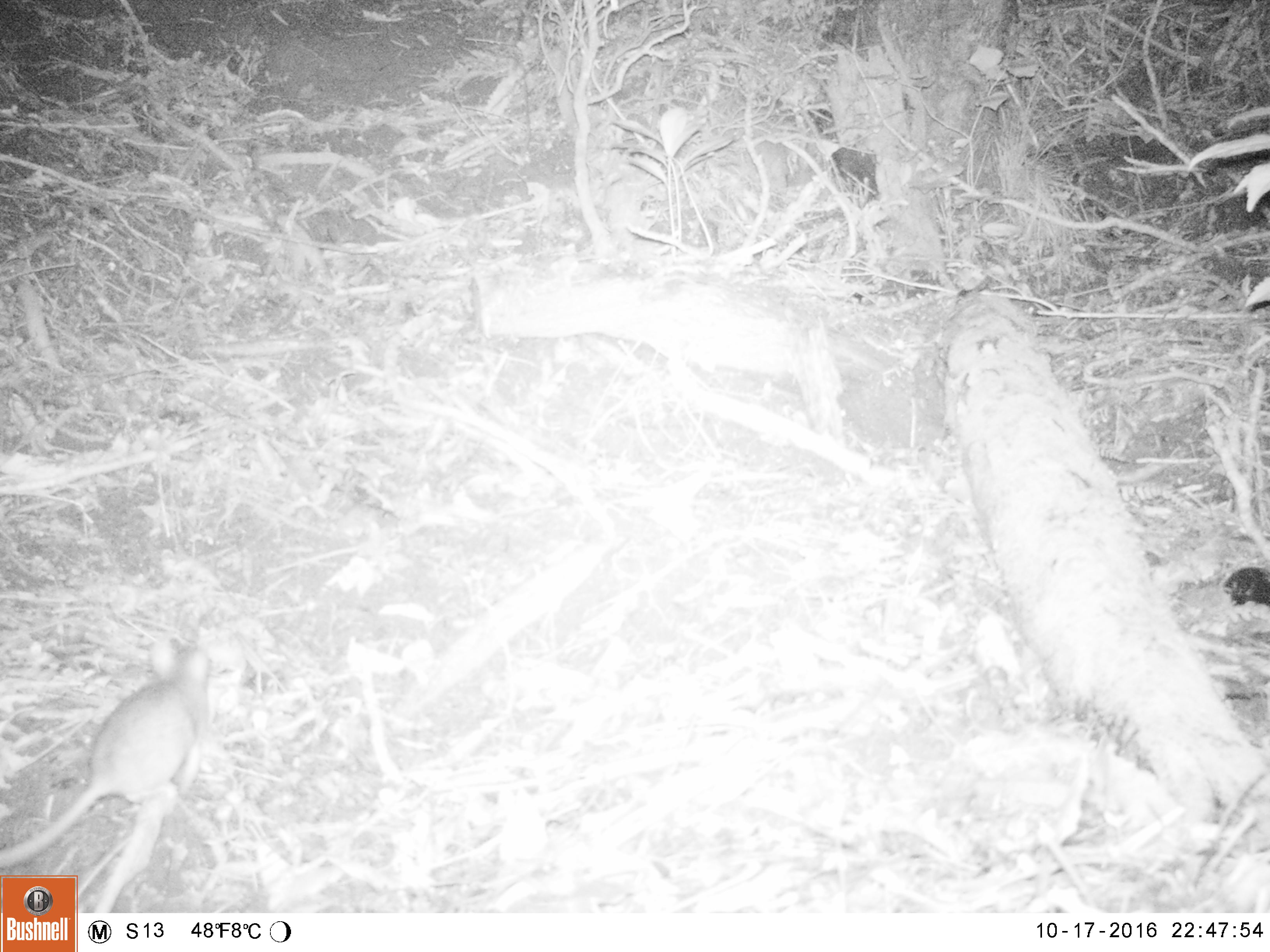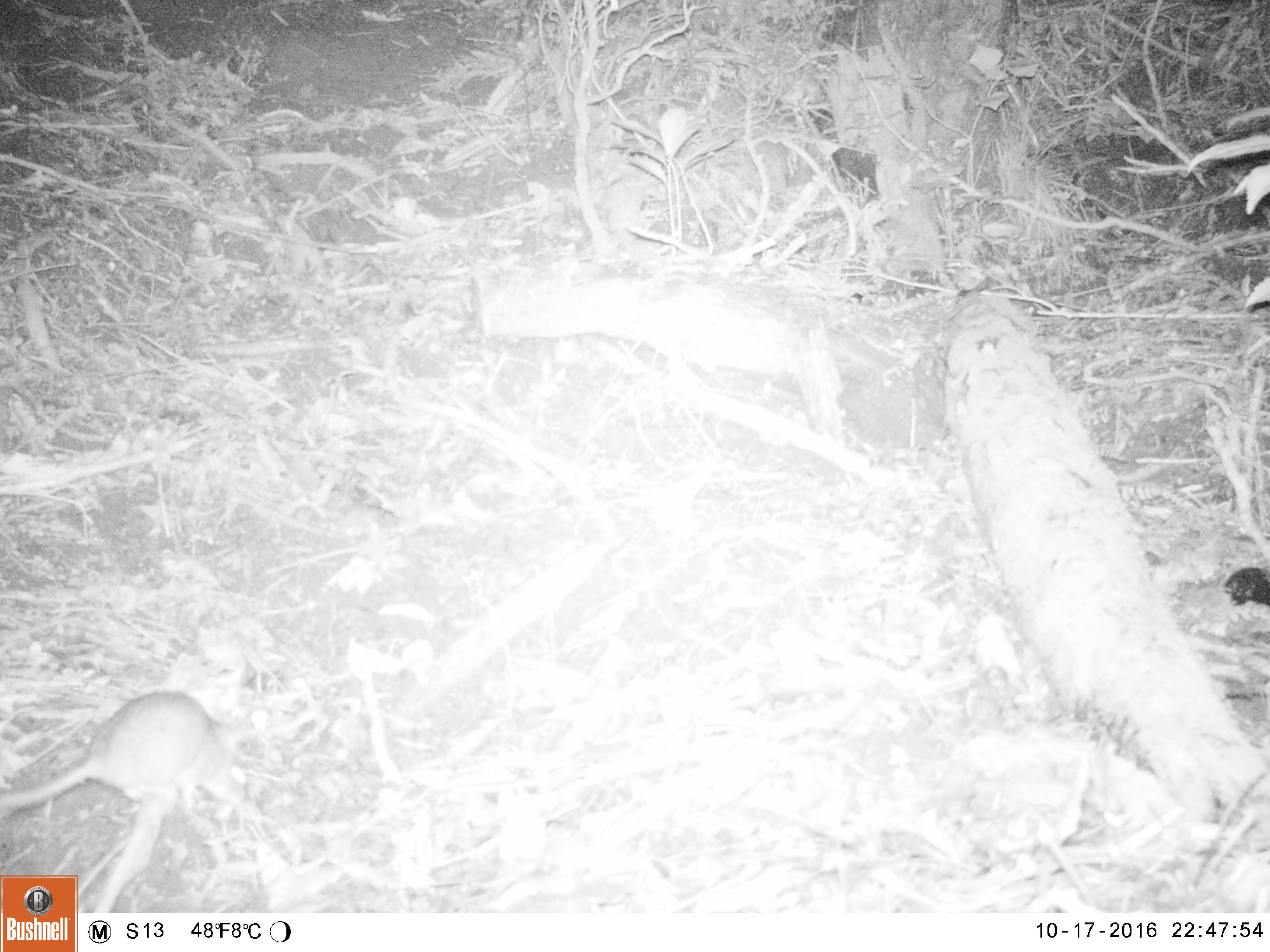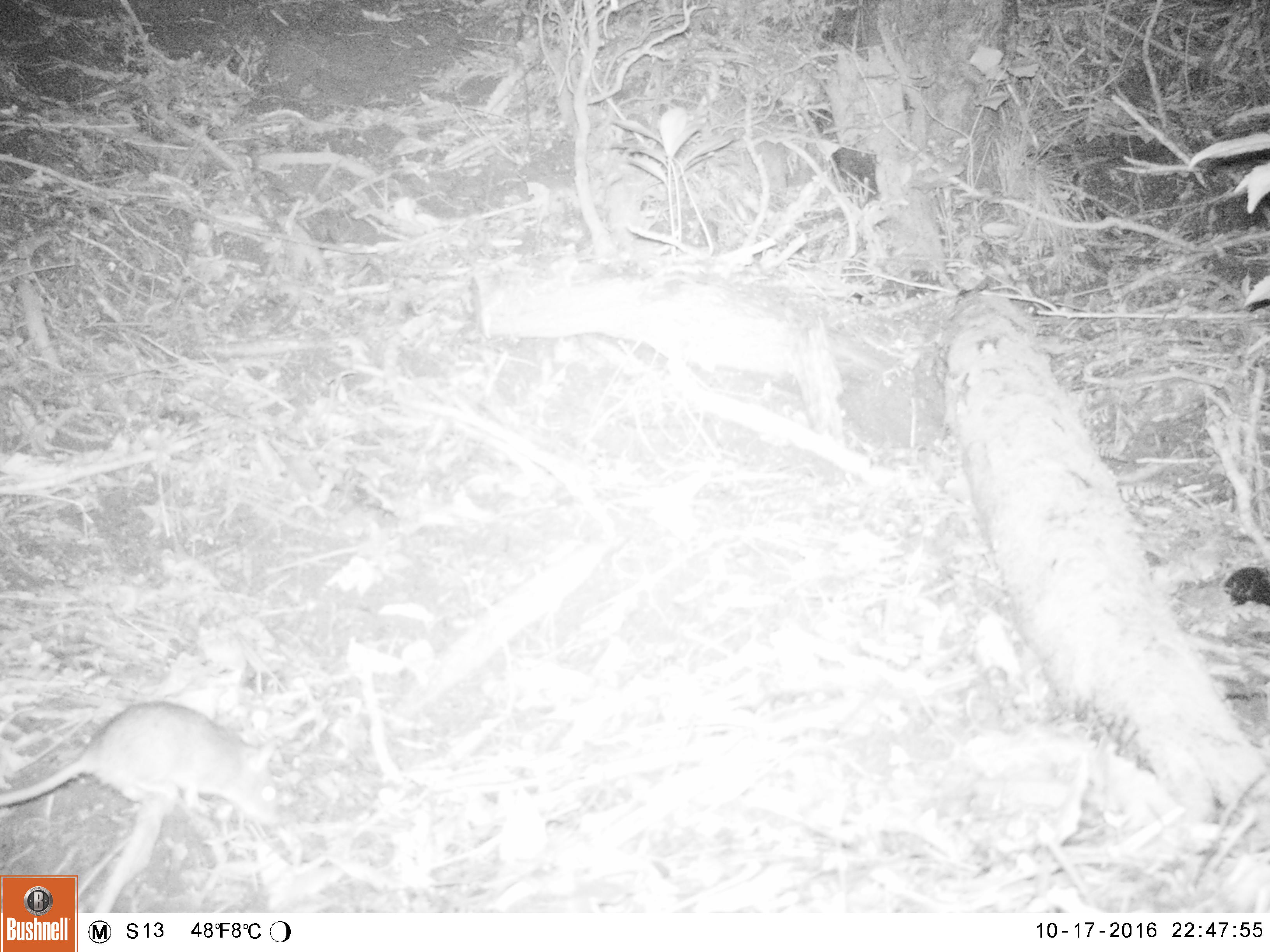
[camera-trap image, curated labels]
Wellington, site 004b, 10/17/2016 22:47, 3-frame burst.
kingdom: Animalia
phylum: Chordata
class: Mammalia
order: Rodentia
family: Muridae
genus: Rattus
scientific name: Rattus rattus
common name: ship rat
Ship rat (Rattus rattus).